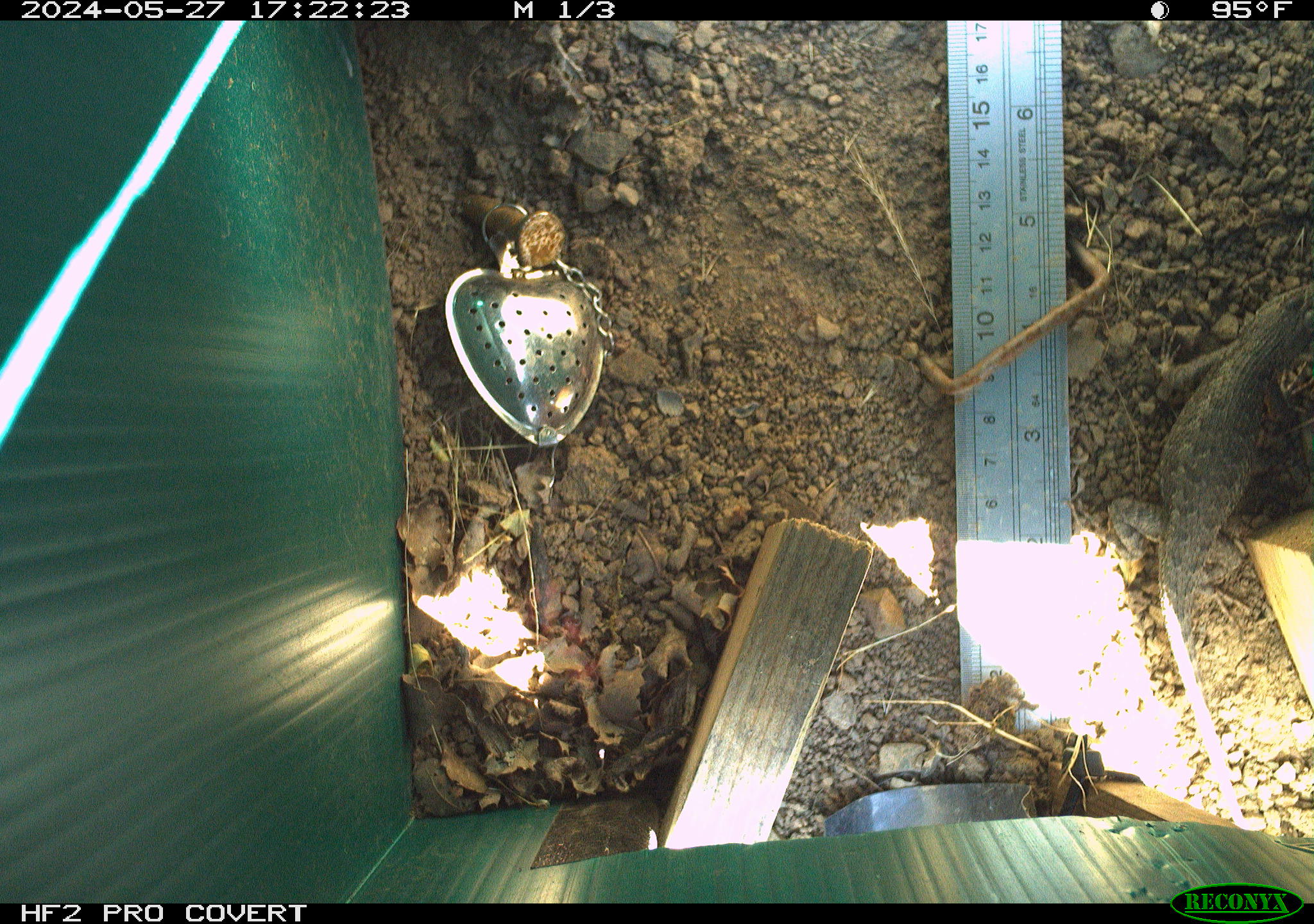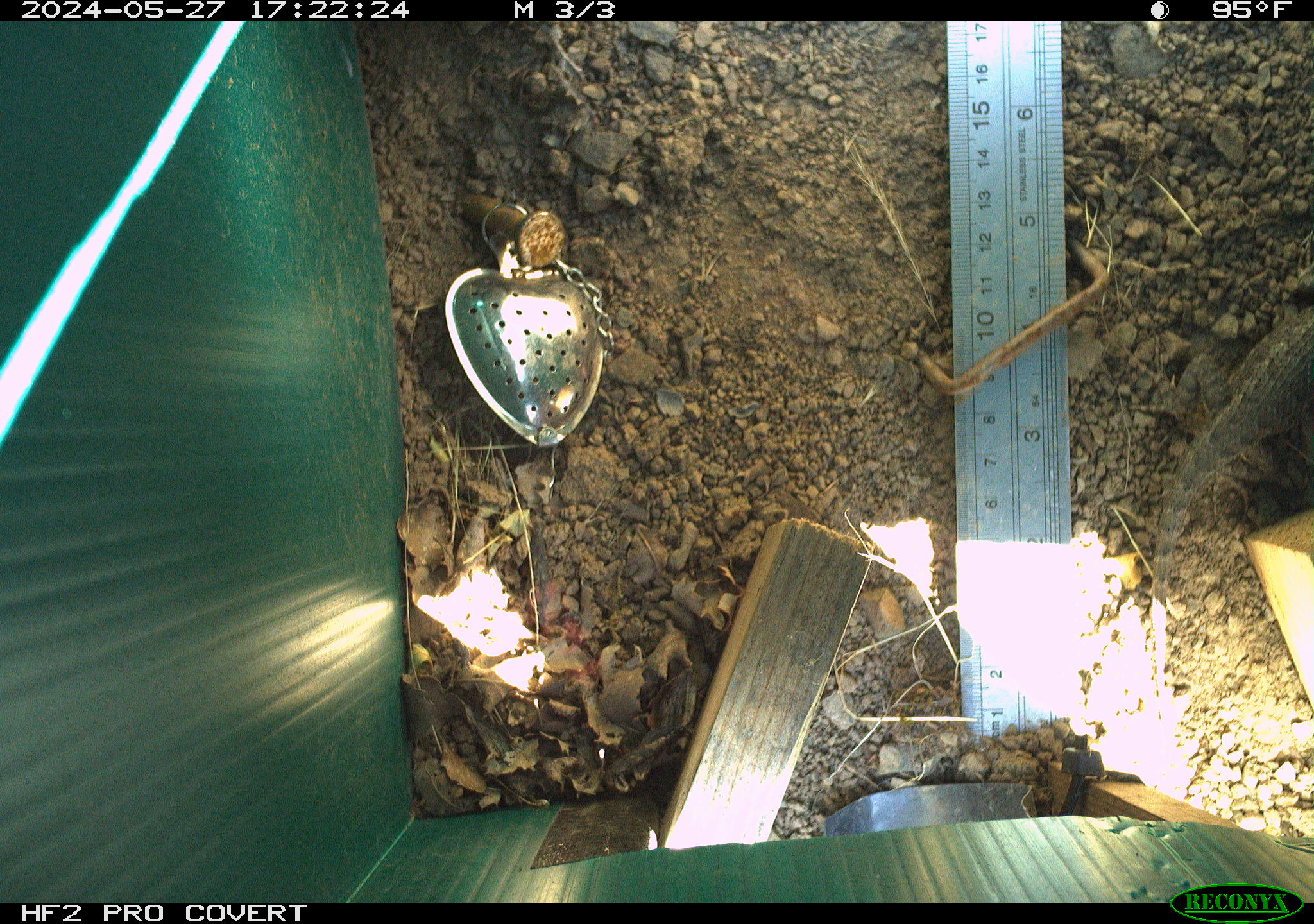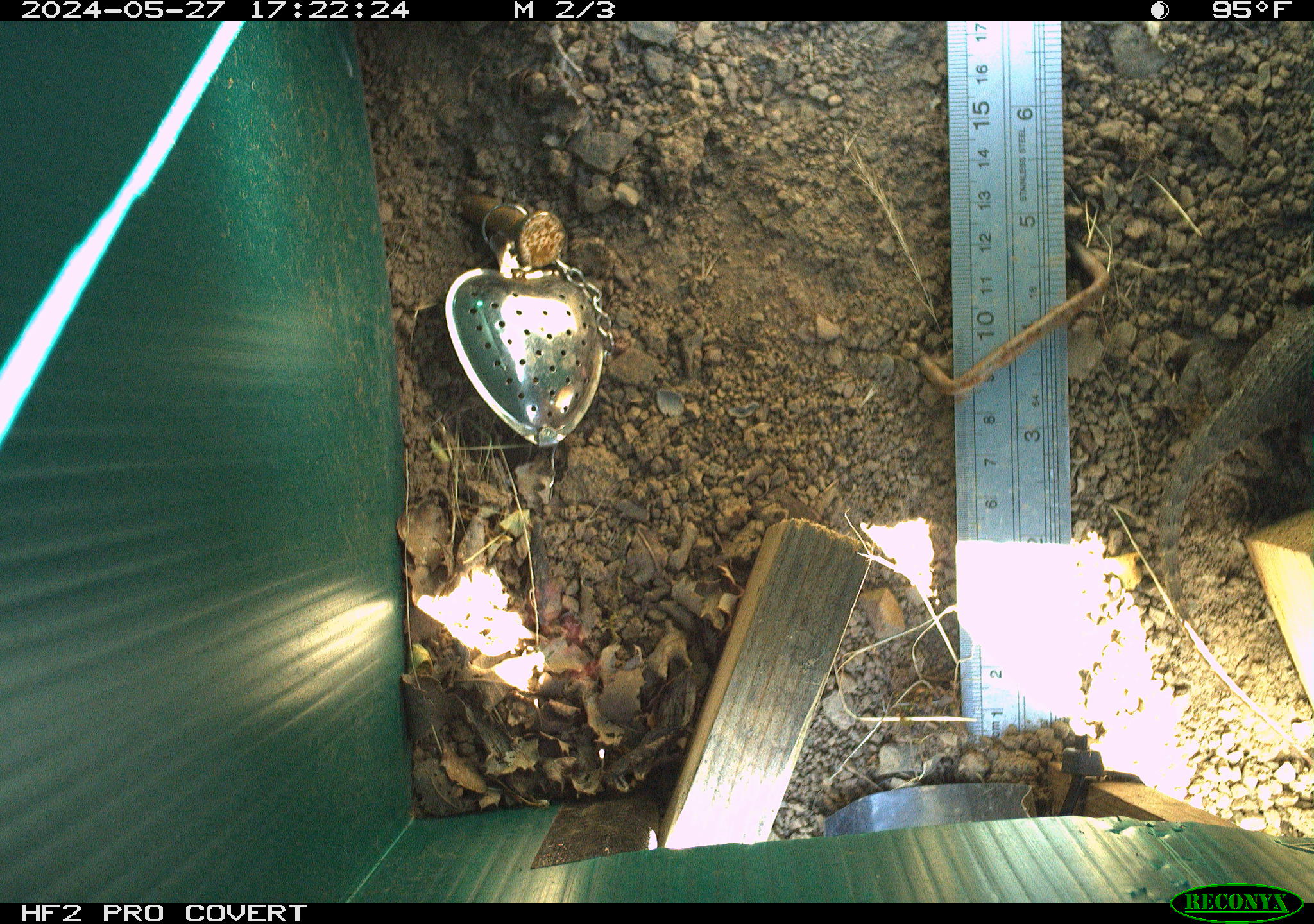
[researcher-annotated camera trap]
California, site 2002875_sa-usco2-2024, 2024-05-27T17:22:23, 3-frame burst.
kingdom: Animalia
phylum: Chordata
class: Reptilia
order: Squamata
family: Phrynosomatidae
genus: Sceloporus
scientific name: Sceloporus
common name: spiny lizards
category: sceloporus species